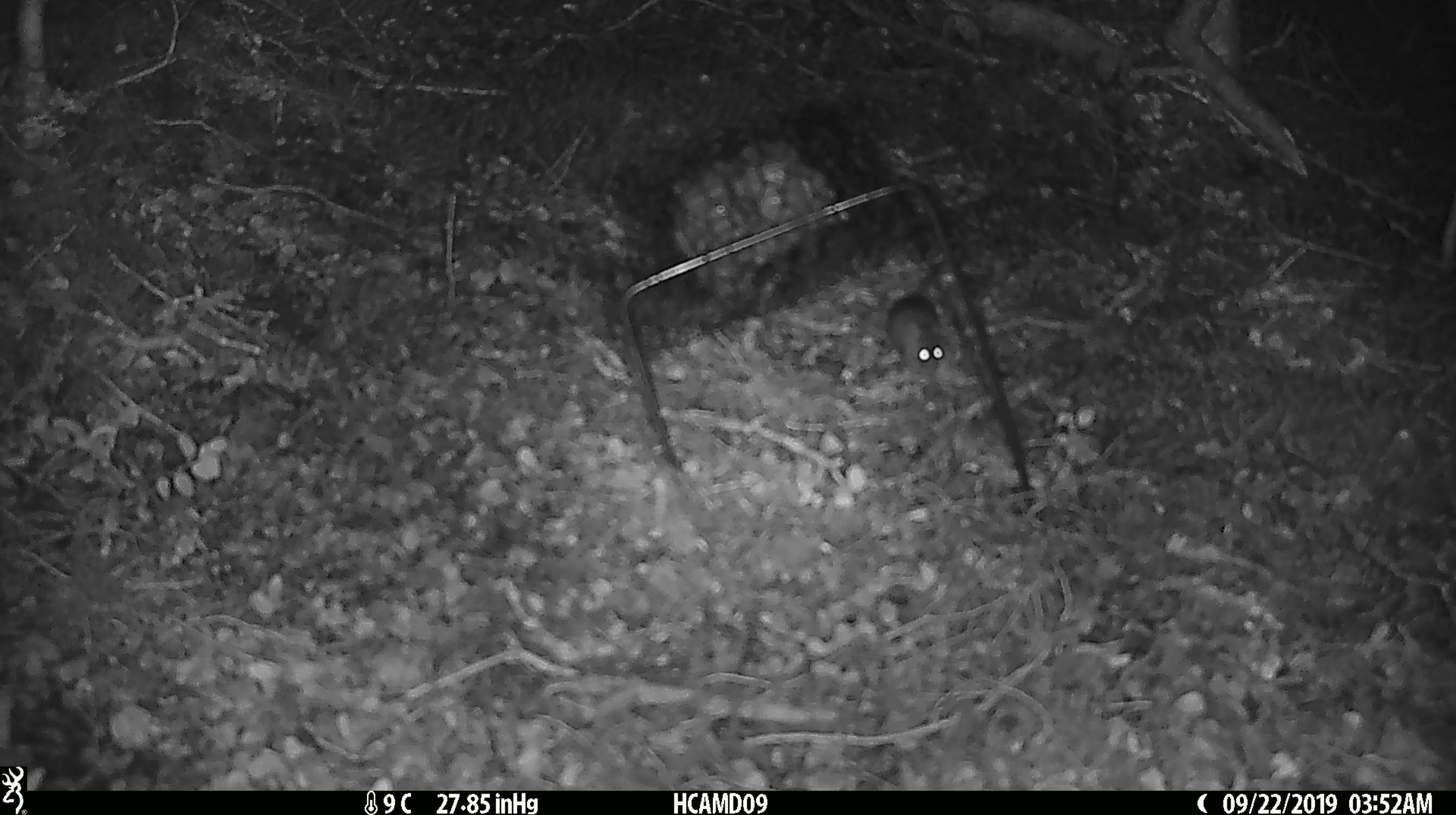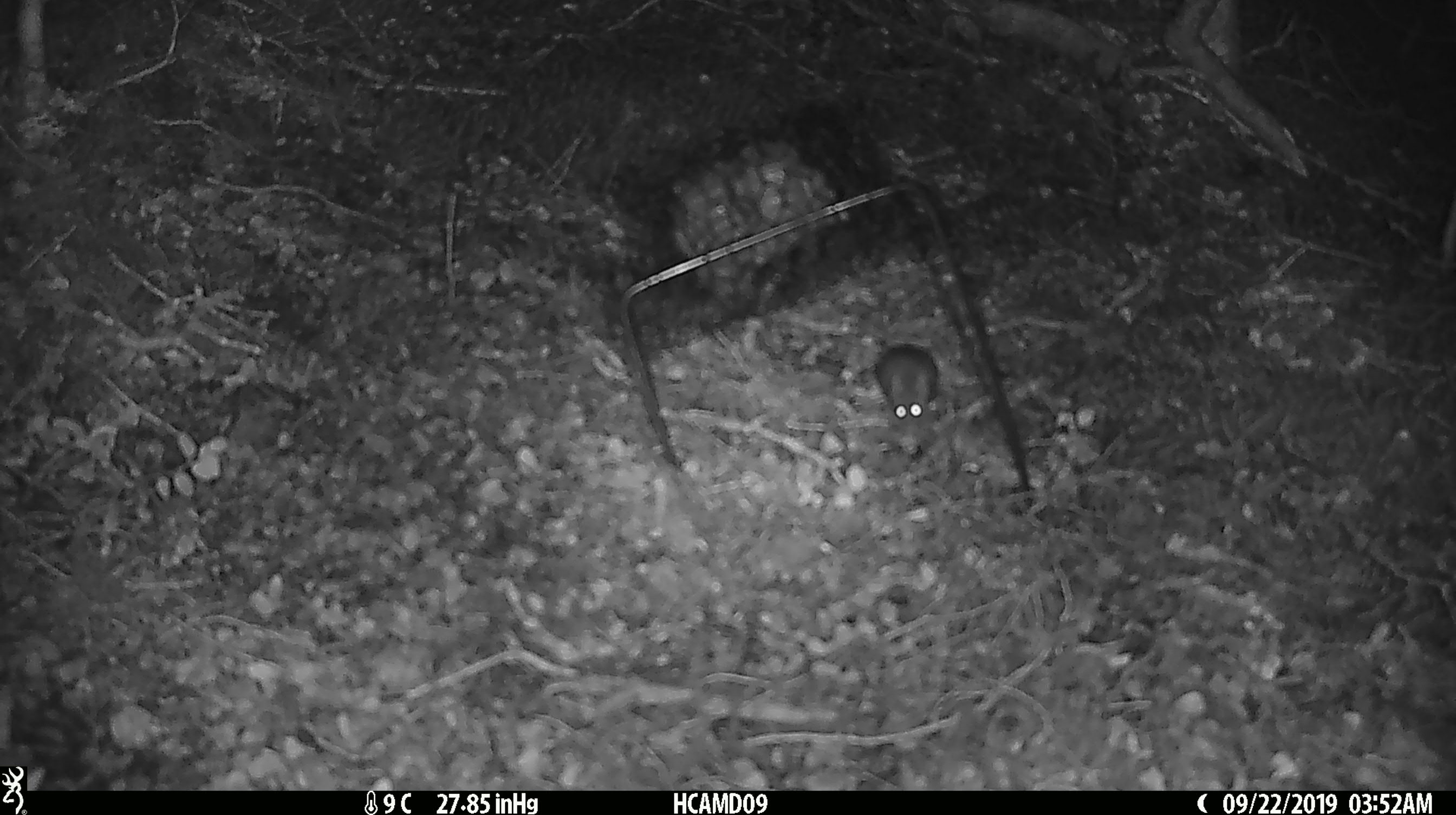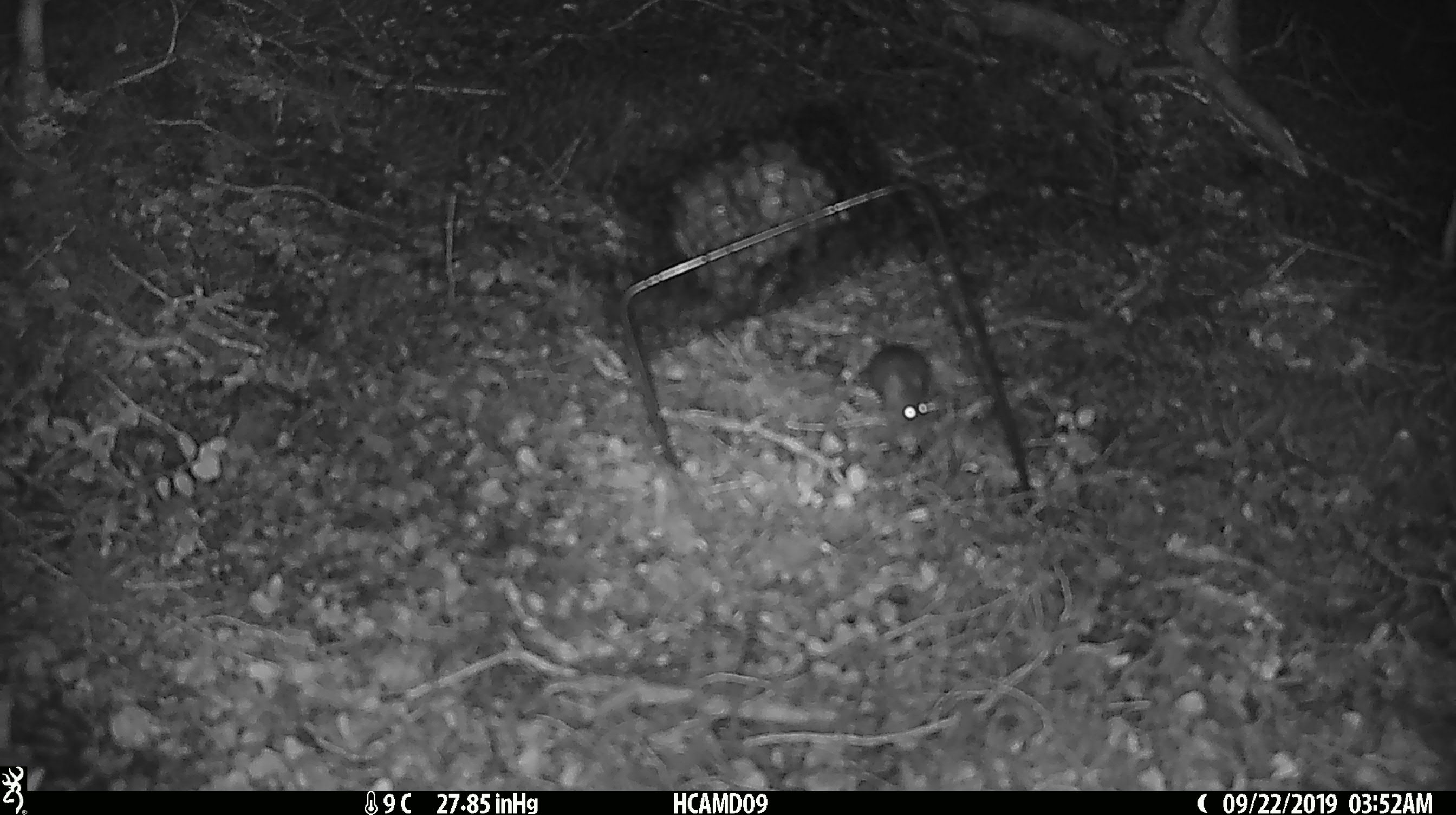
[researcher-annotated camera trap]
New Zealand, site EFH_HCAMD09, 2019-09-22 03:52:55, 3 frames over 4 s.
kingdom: Animalia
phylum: Chordata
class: Mammalia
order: Rodentia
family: Muridae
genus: Mus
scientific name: Mus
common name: mouse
Mouse (Mus).